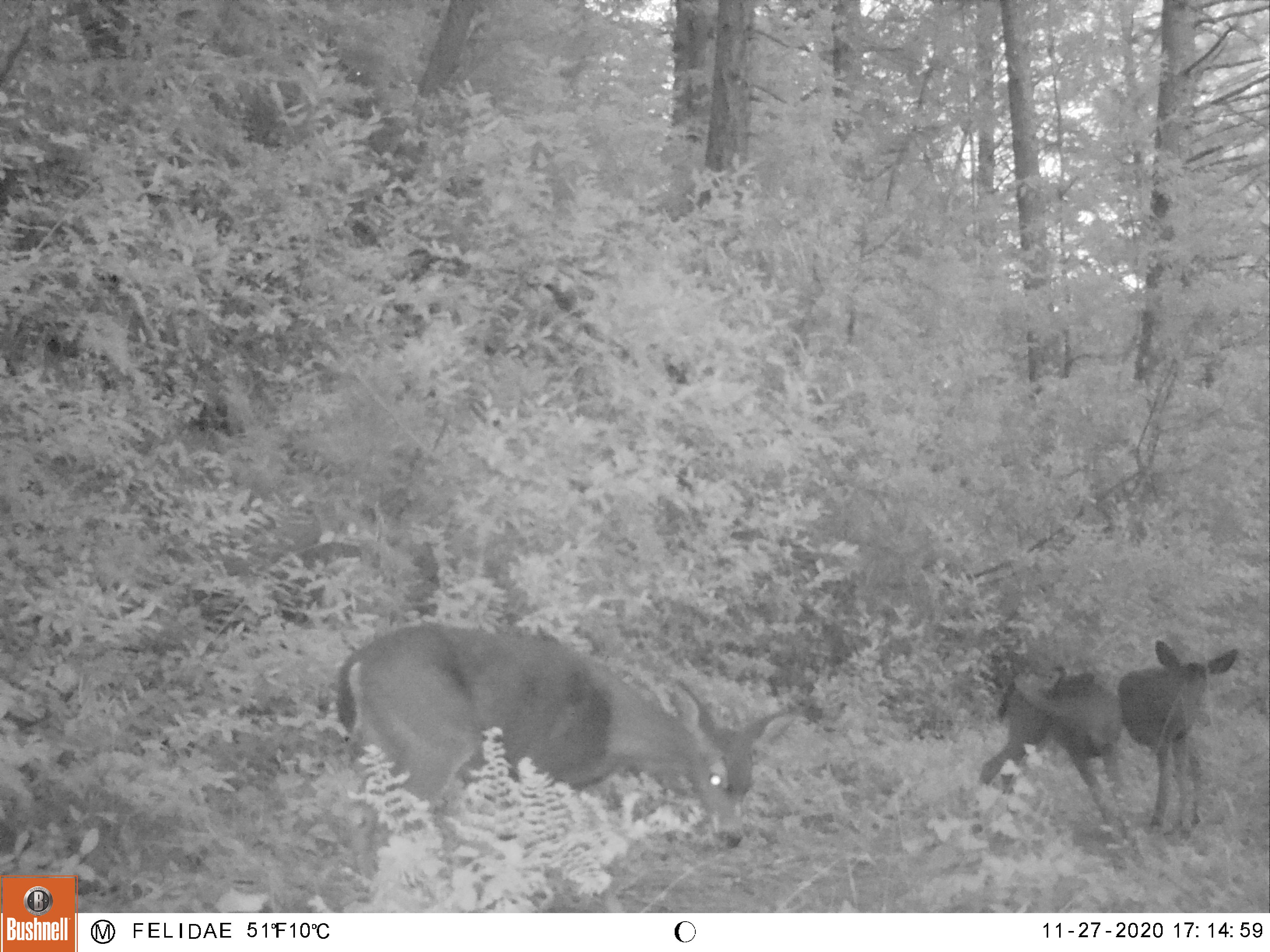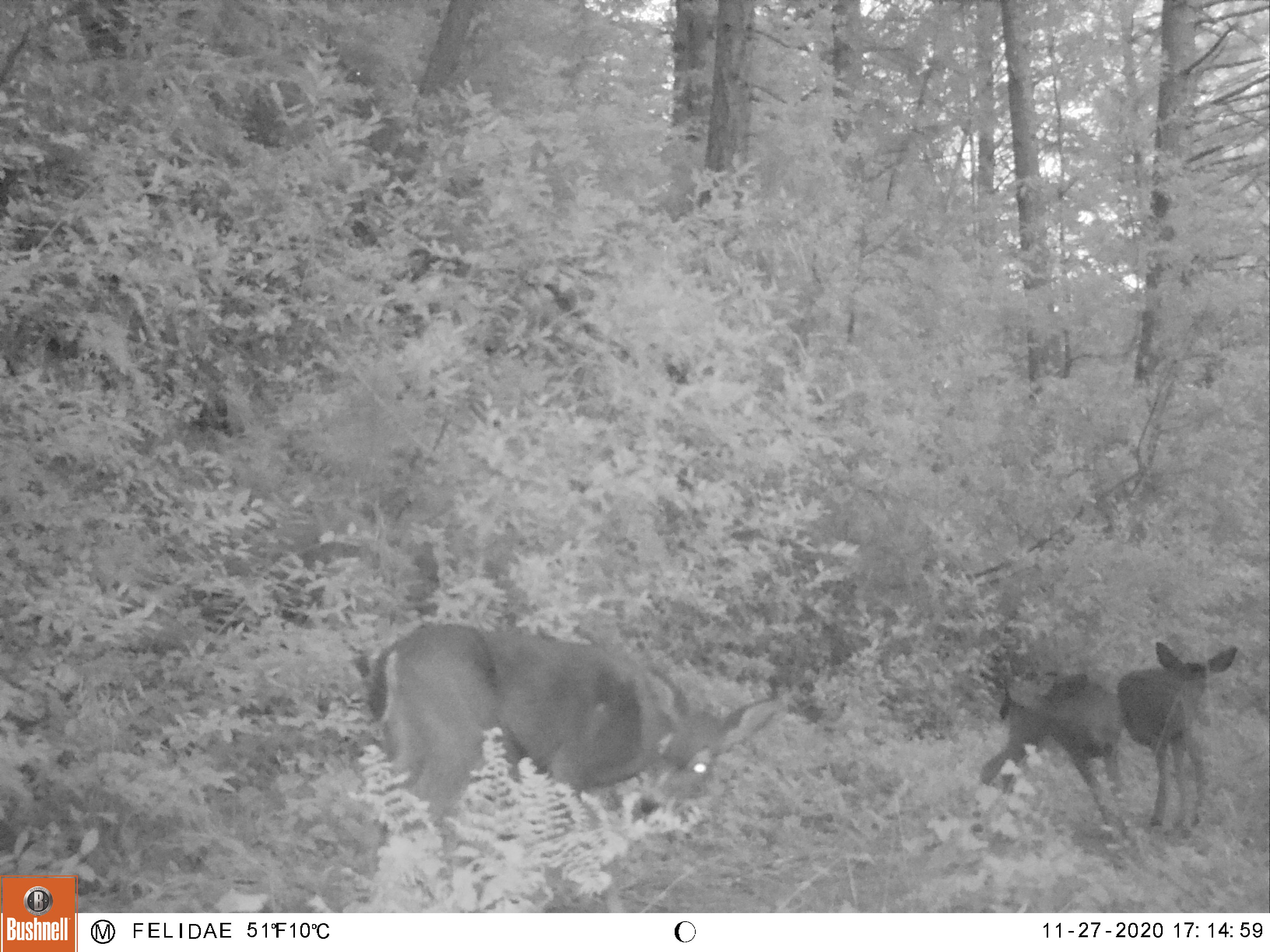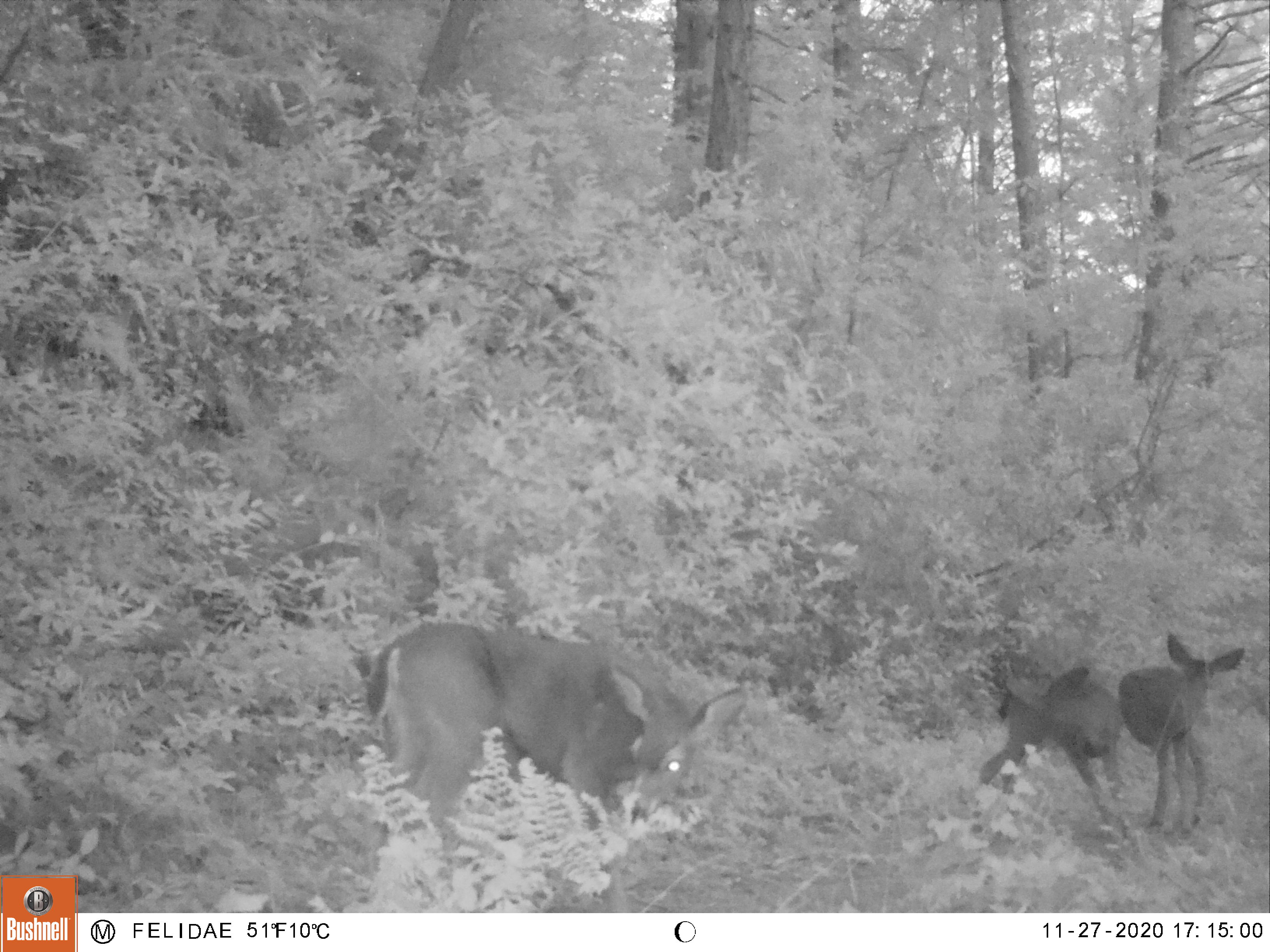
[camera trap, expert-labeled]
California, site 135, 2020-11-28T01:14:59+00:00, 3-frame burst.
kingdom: Animalia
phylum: Chordata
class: Mammalia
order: Artiodactyla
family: Cervidae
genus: Odocoileus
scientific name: Odocoileus hemionus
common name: mule deer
Mule deer (Odocoileus hemionus).